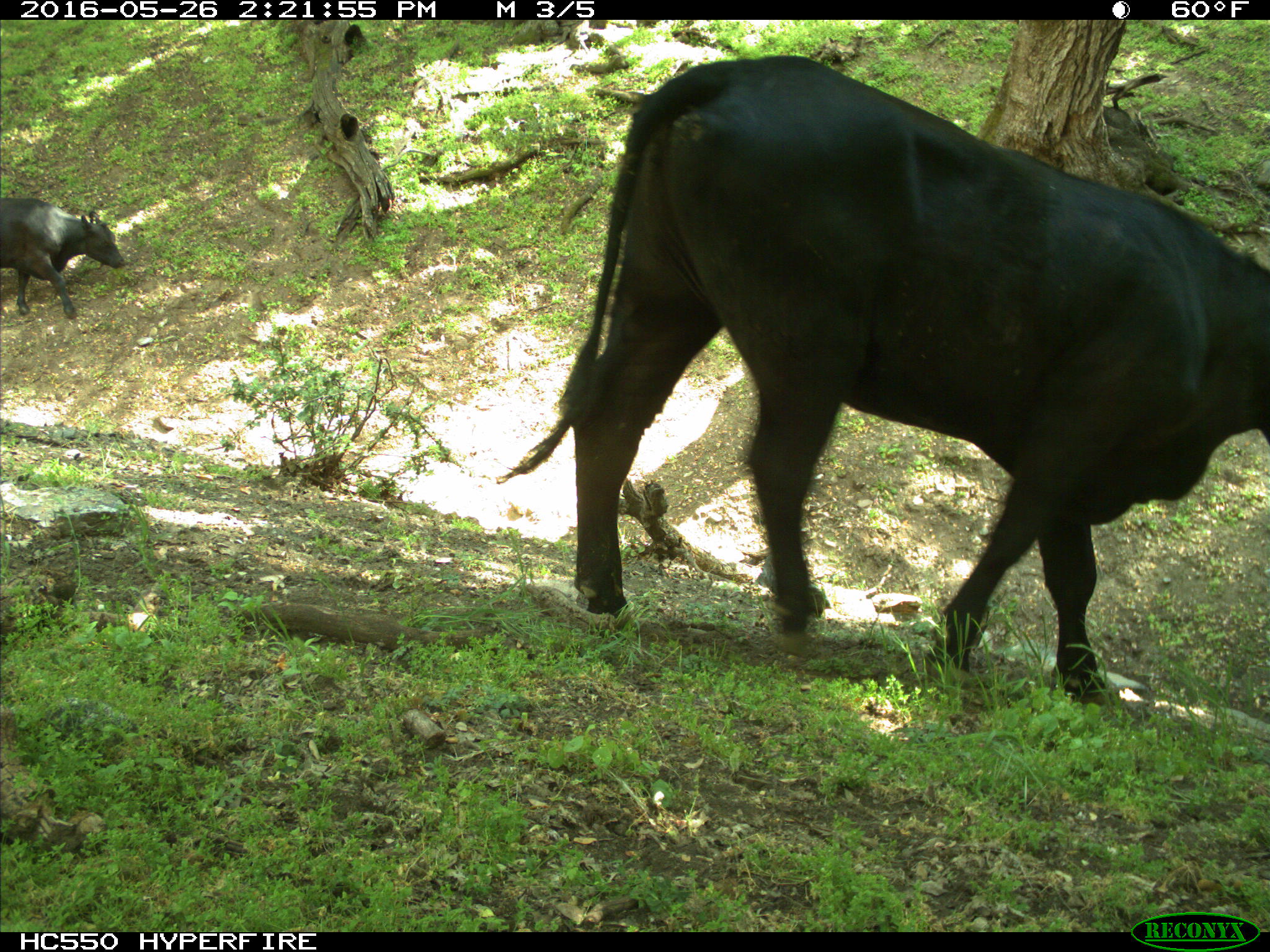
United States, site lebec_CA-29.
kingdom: Animalia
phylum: Chordata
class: Mammalia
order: Artiodactyla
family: Bovidae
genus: Bos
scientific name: Bos taurus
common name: domestic cow